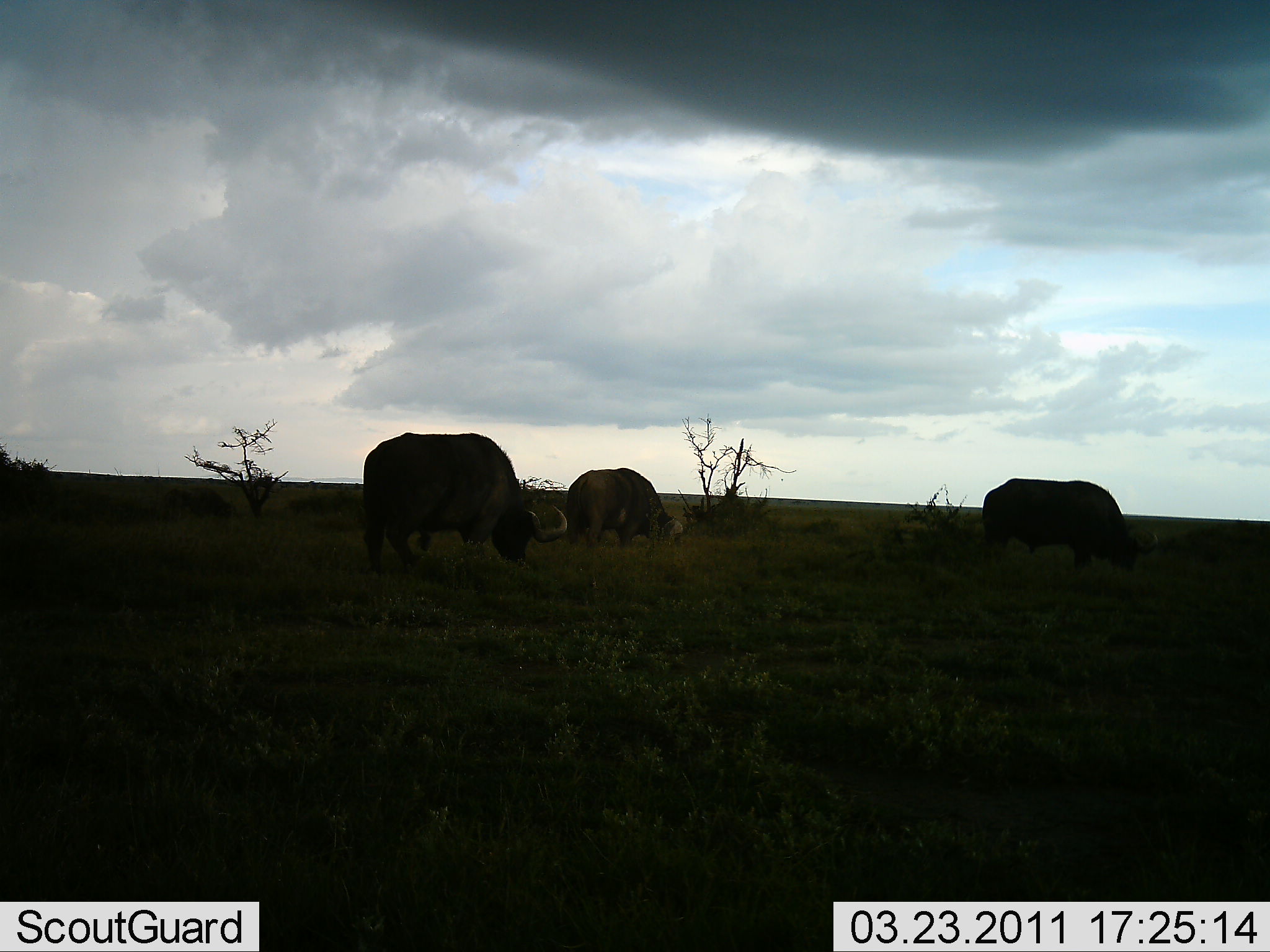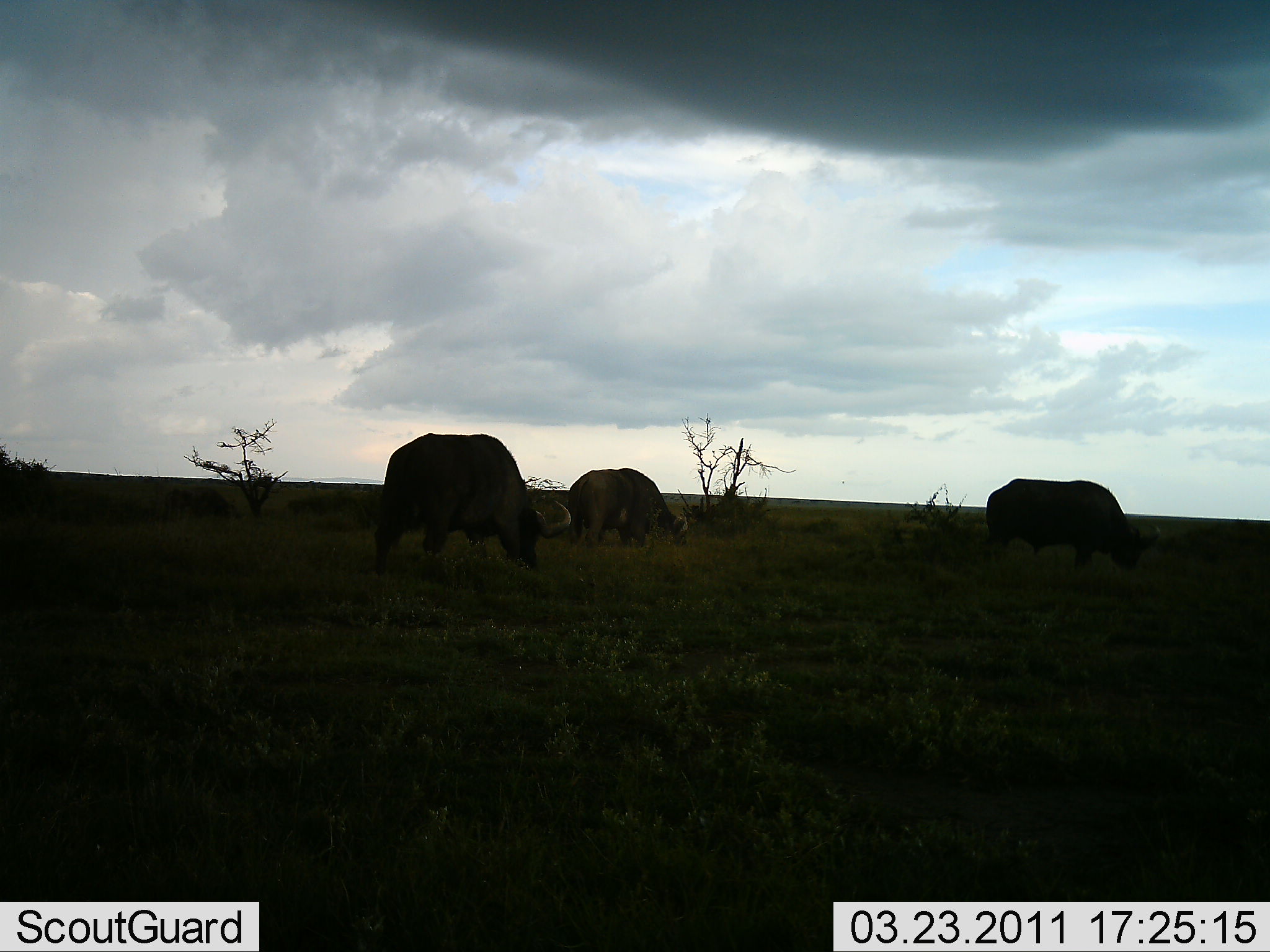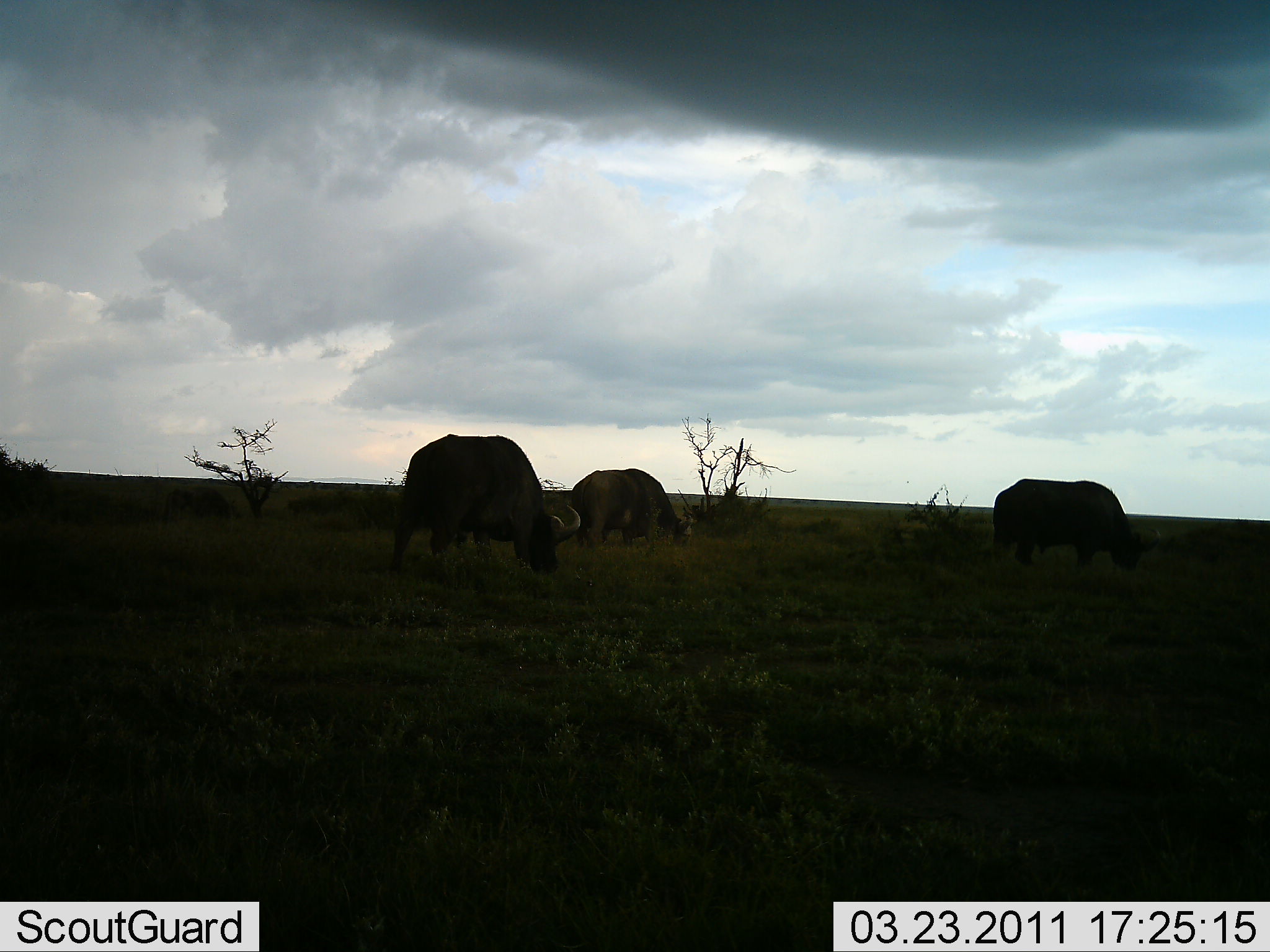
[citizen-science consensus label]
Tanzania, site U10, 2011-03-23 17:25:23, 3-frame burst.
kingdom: Animalia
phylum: Chordata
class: Mammalia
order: Artiodactyla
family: Bovidae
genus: Syncerus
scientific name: Syncerus caffer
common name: cape buffalo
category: buffalo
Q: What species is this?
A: Buffalo (cape buffalo) (Syncerus caffer).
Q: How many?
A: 3.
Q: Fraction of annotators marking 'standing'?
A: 10%.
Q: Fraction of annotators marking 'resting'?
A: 0%.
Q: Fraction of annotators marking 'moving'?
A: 20%.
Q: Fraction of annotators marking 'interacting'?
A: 0%.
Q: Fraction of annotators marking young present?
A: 0%.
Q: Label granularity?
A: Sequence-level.